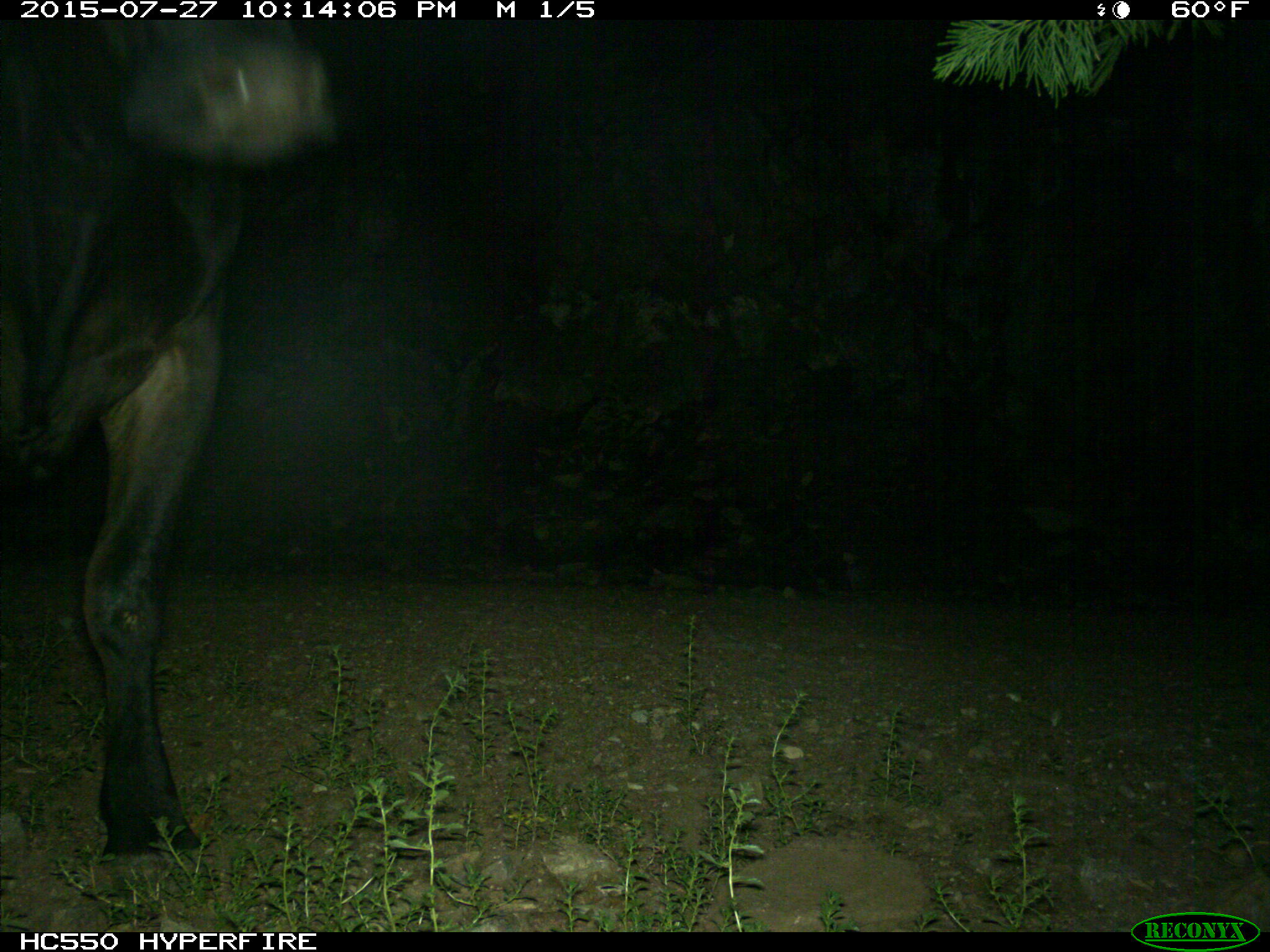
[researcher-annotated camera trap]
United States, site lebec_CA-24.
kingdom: Animalia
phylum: Chordata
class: Mammalia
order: Artiodactyla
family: Bovidae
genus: Bos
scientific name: Bos taurus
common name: domestic cow